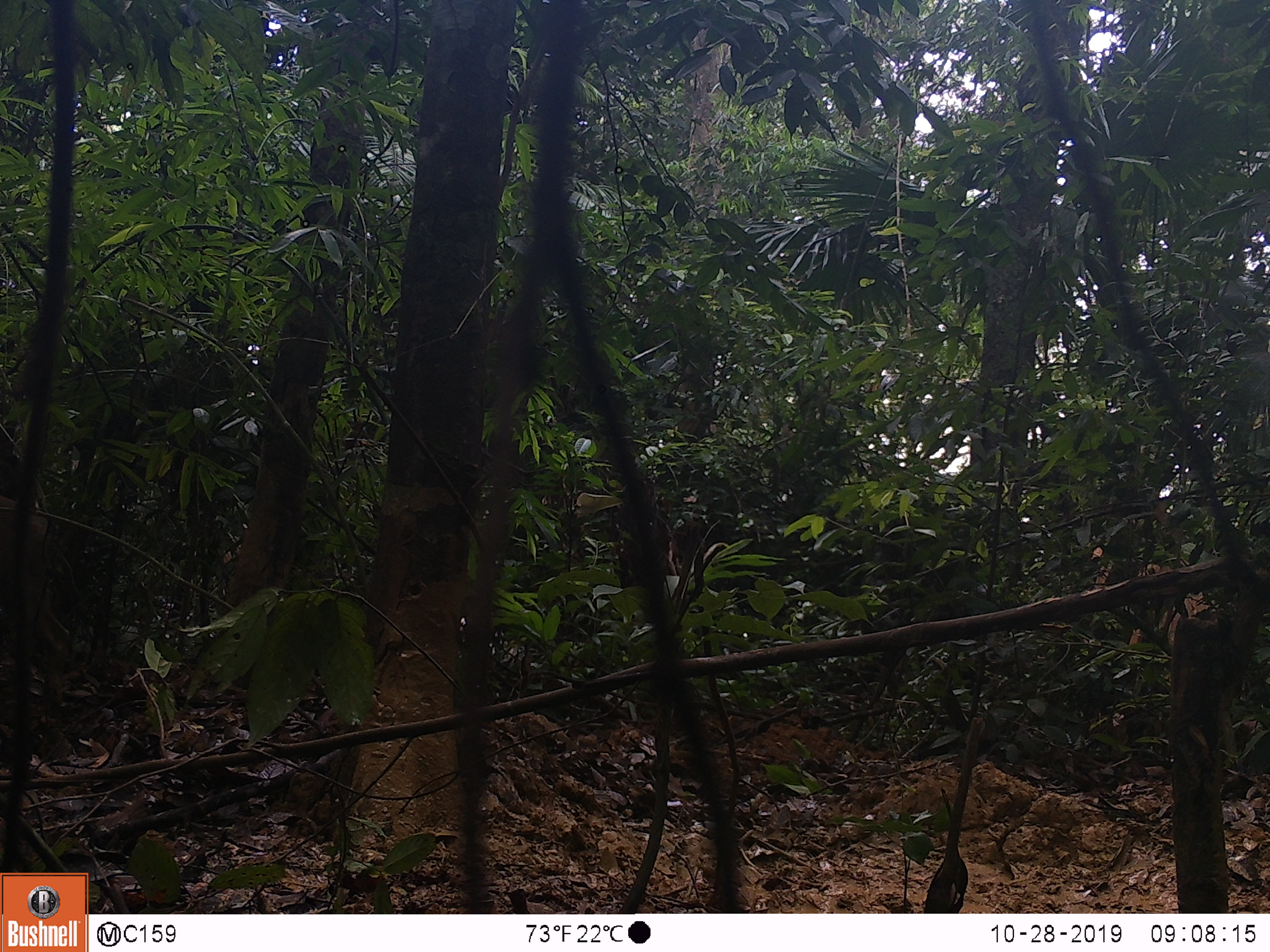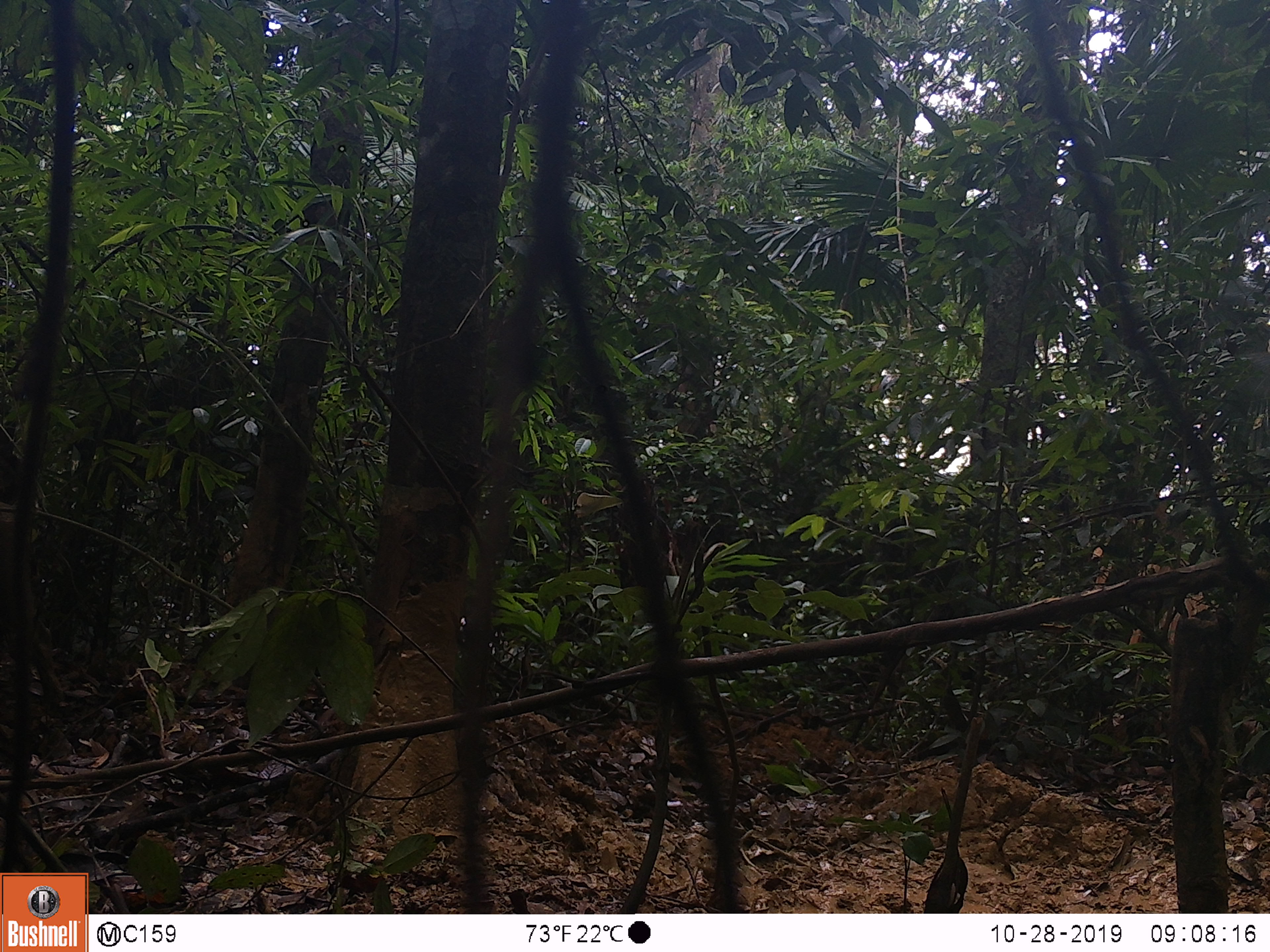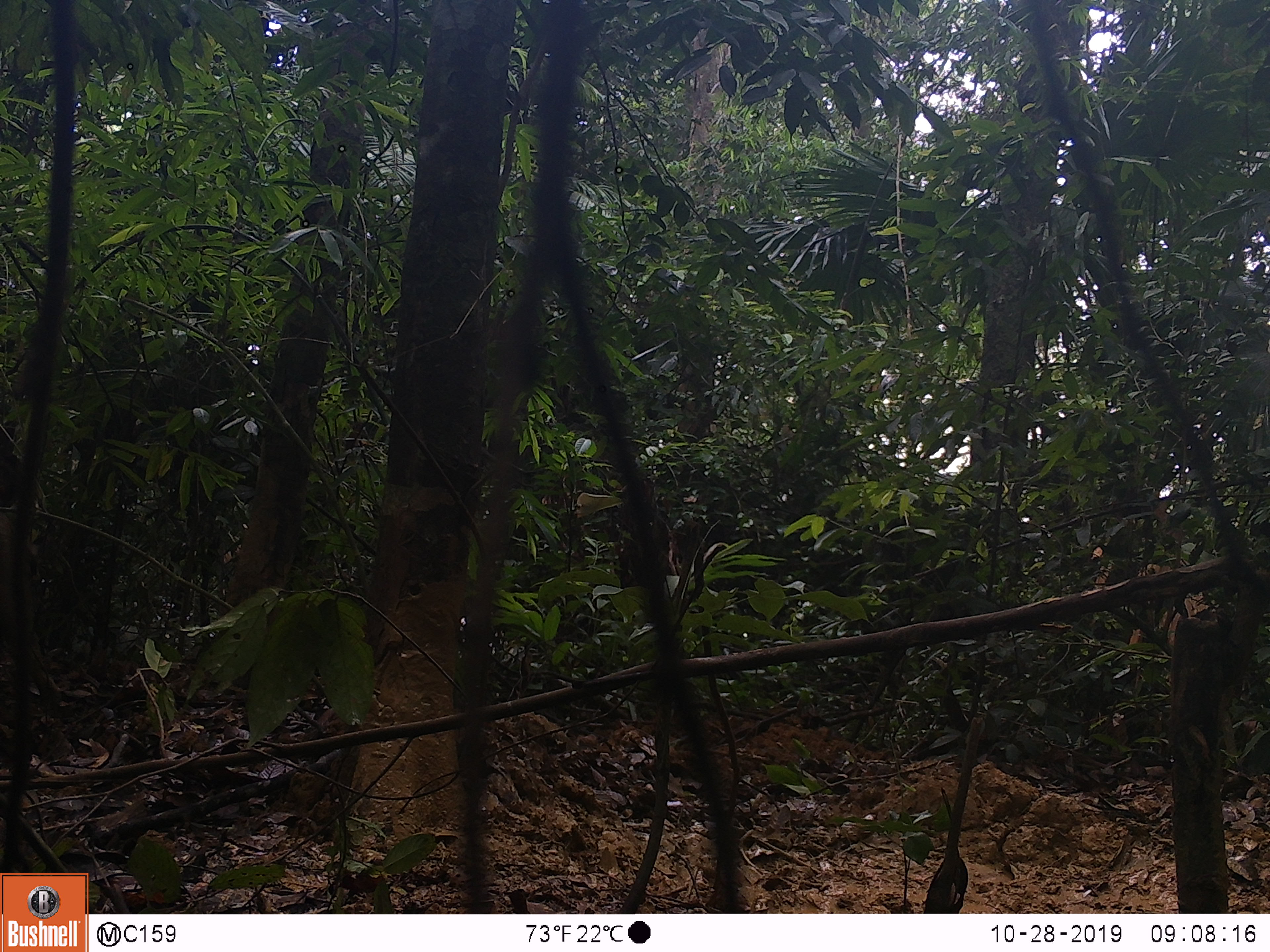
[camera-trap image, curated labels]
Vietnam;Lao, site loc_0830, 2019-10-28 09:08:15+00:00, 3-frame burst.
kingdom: Animalia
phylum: Chordata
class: Mammalia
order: Artiodactyla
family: Suidae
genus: Sus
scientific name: Sus scrofa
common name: eurasian wild pig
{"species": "eurasian wild pig (Sus scrofa)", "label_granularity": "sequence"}